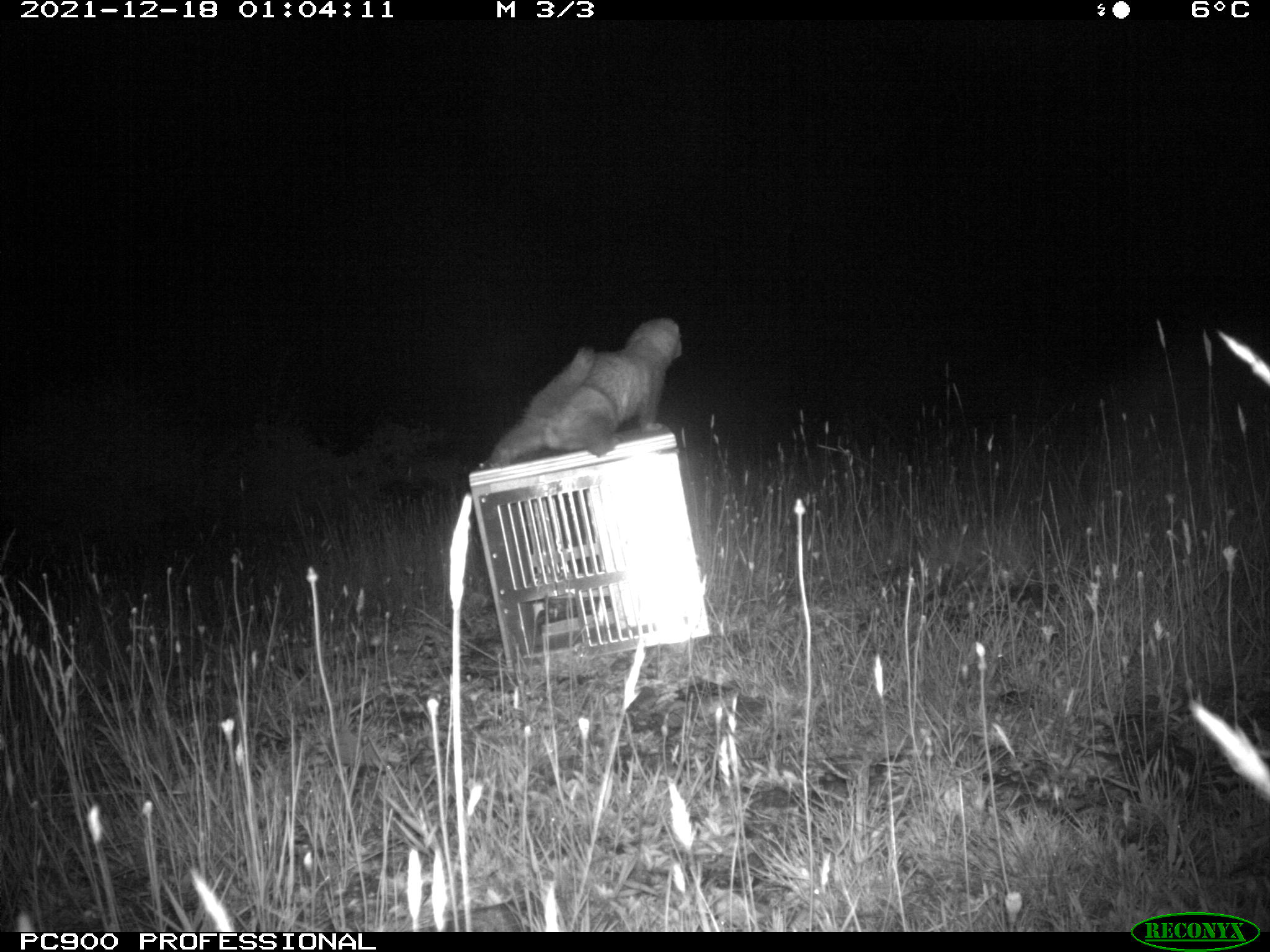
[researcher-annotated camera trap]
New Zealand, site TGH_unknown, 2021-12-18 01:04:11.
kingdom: Animalia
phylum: Chordata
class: Mammalia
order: Carnivora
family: Mustelidae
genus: Mustela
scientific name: Mustela furo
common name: ferret